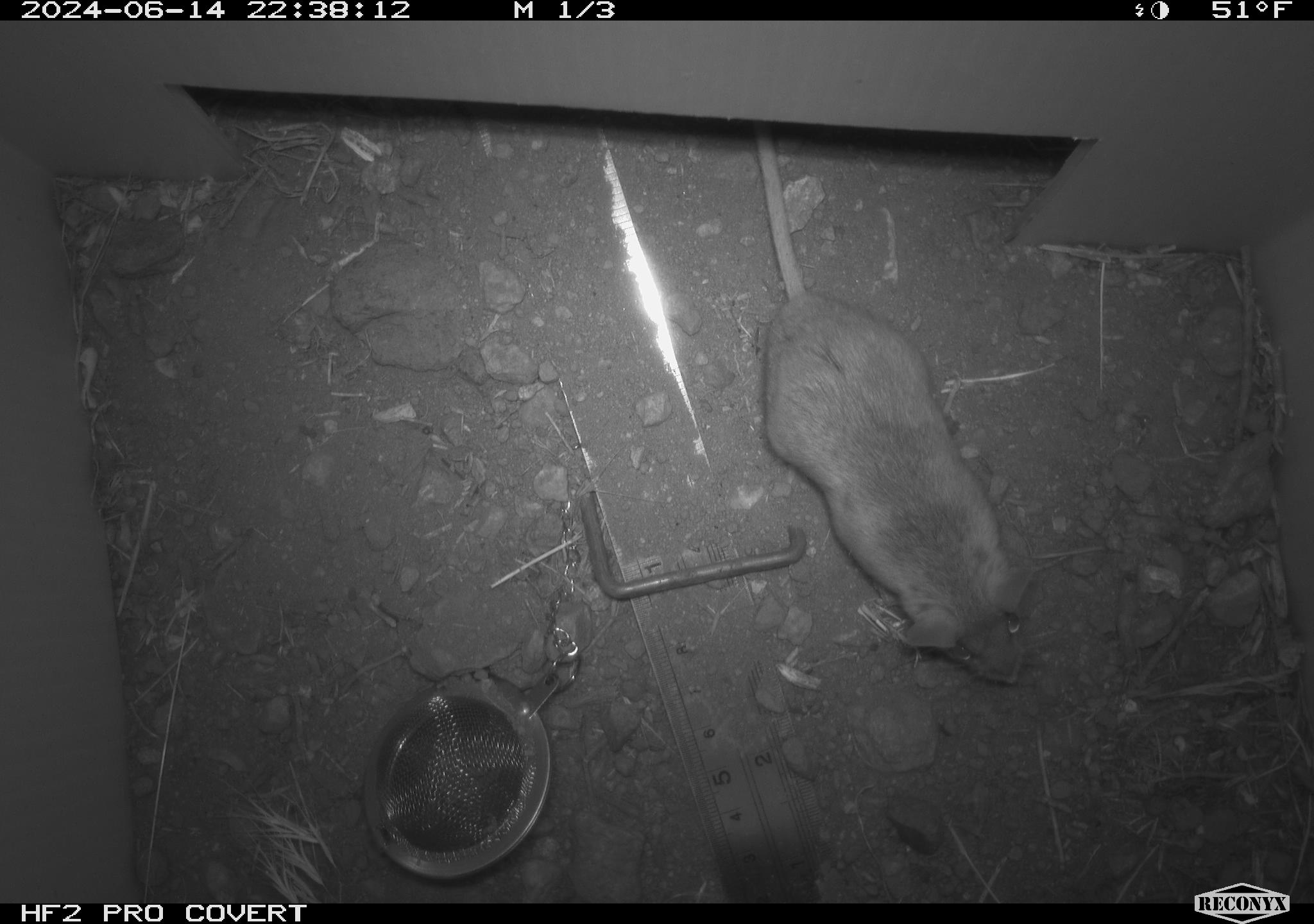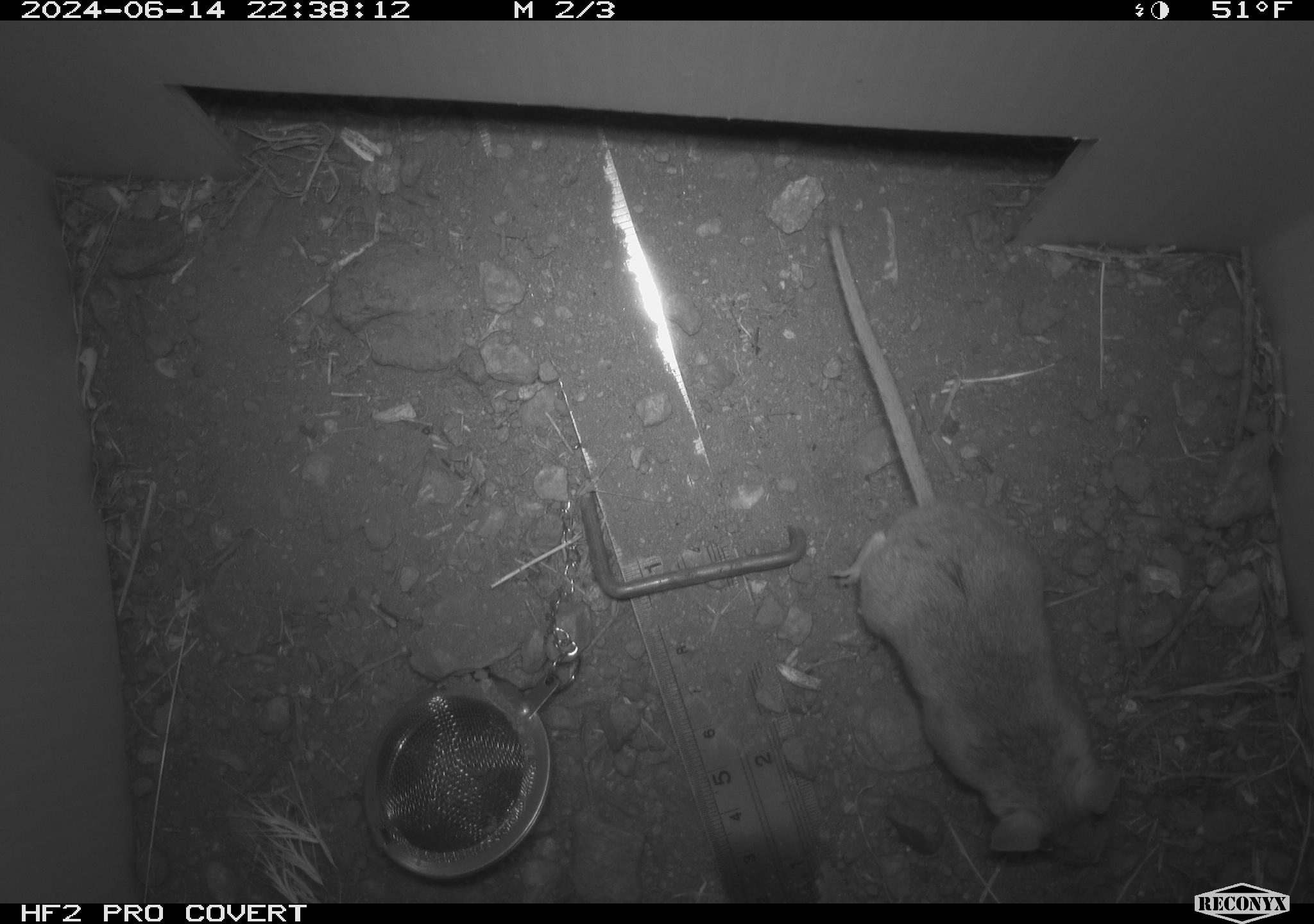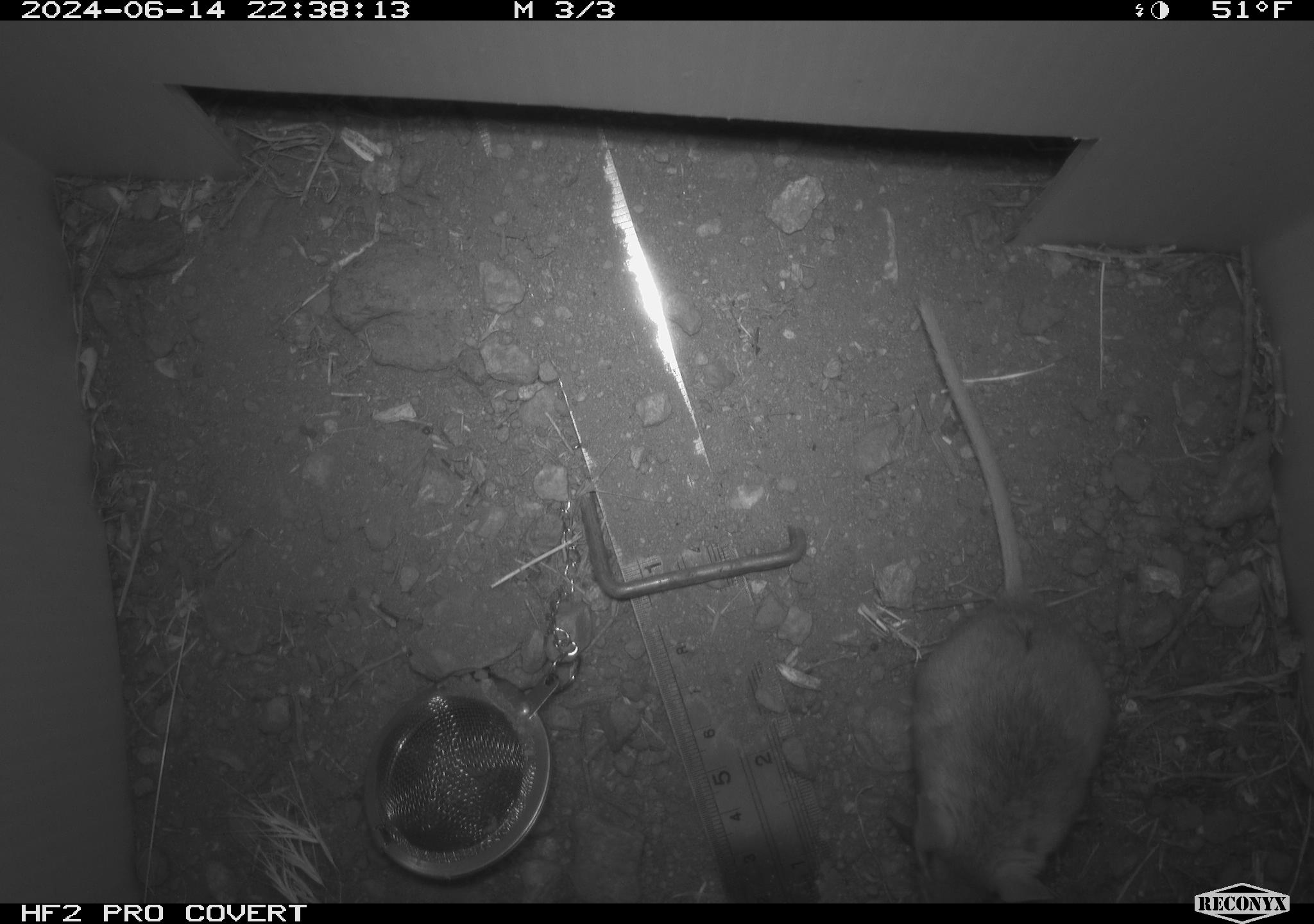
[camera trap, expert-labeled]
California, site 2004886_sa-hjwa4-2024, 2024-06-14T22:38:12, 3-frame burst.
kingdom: Animalia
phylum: Chordata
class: Mammalia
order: Rodentia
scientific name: Rodentia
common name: rodent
Rodent (Rodentia).